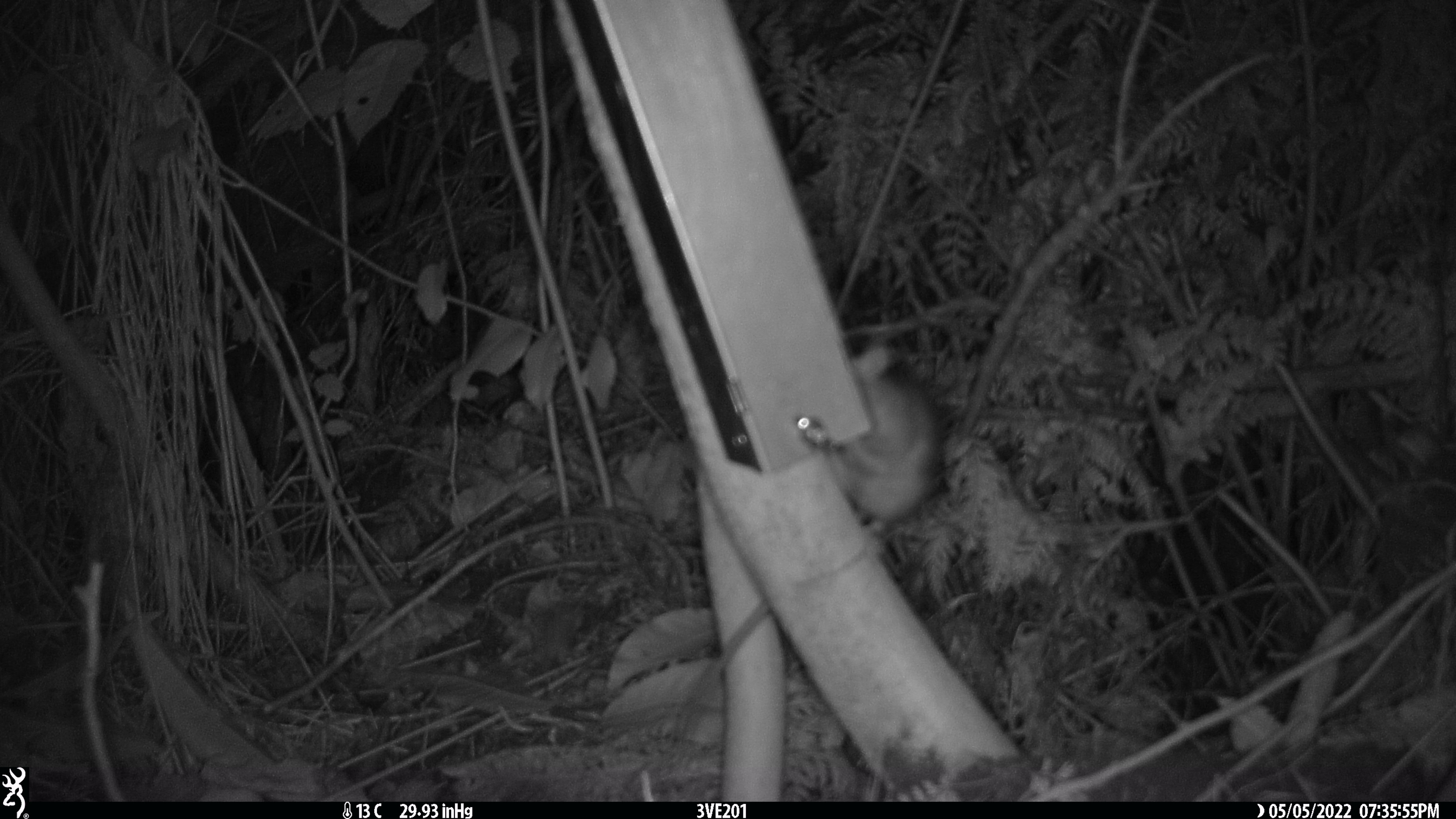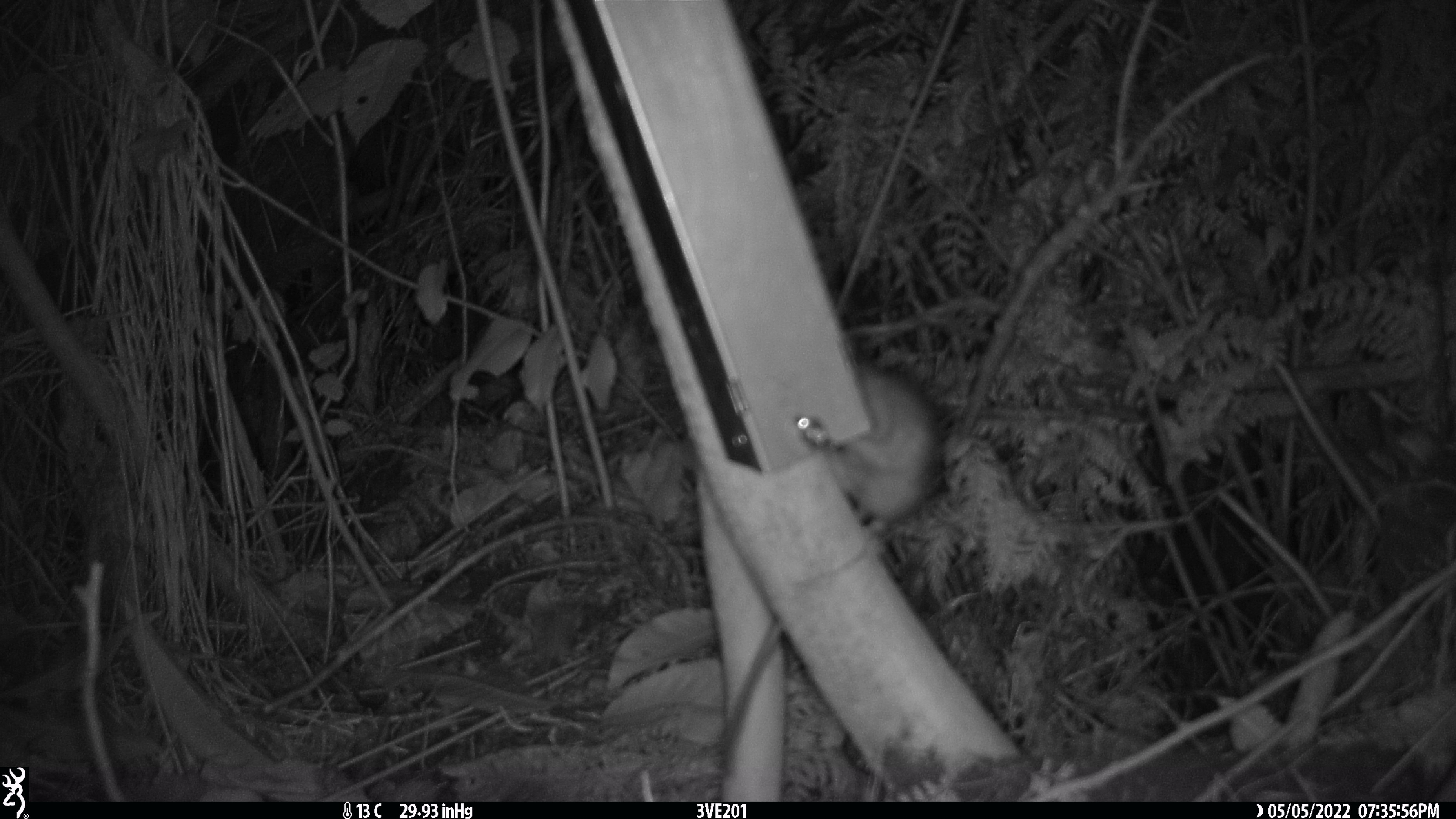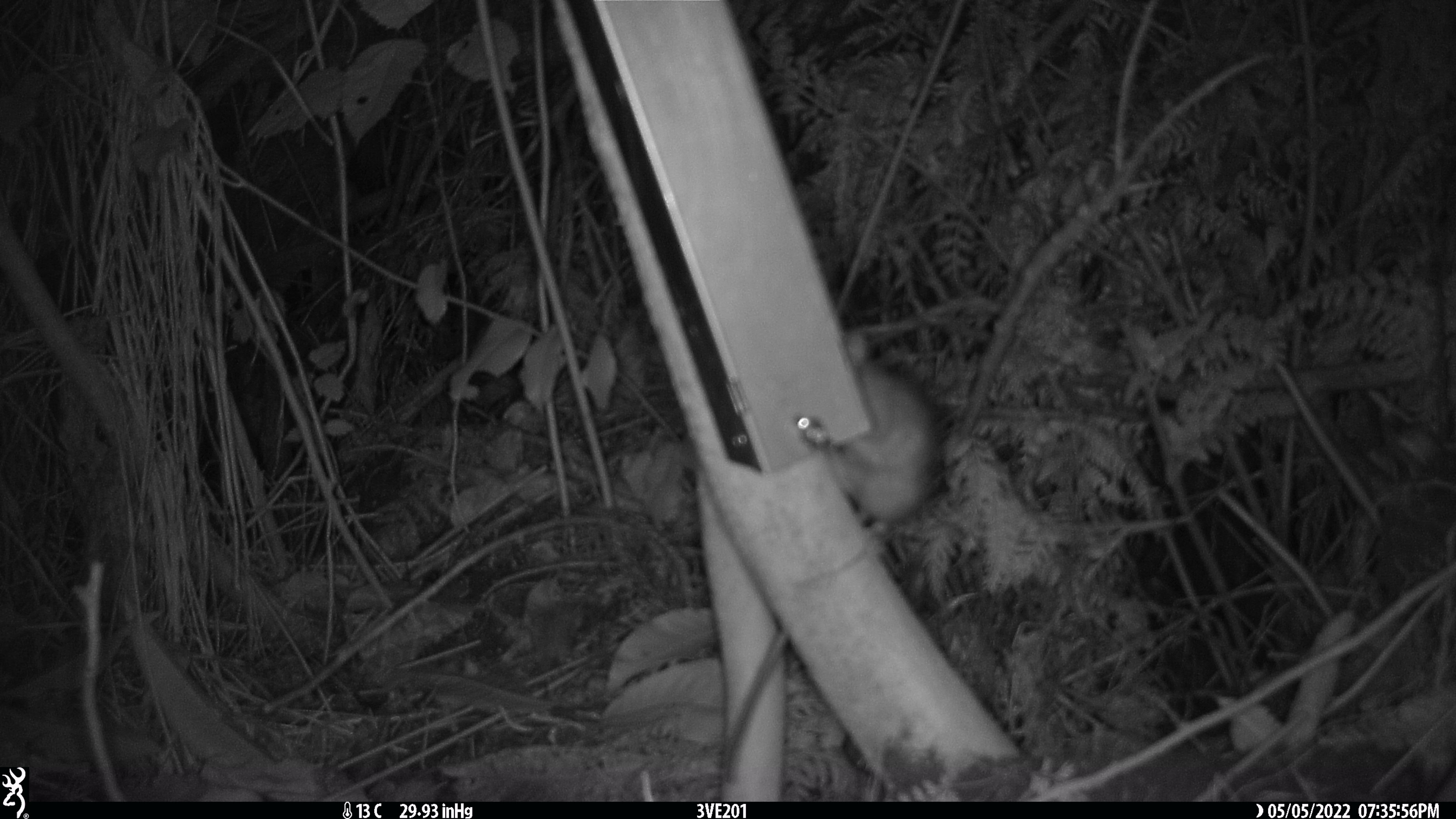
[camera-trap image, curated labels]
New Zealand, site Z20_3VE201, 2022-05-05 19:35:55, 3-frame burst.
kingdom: Animalia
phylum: Chordata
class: Mammalia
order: Rodentia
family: Muridae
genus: Rattus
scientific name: Rattus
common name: rat